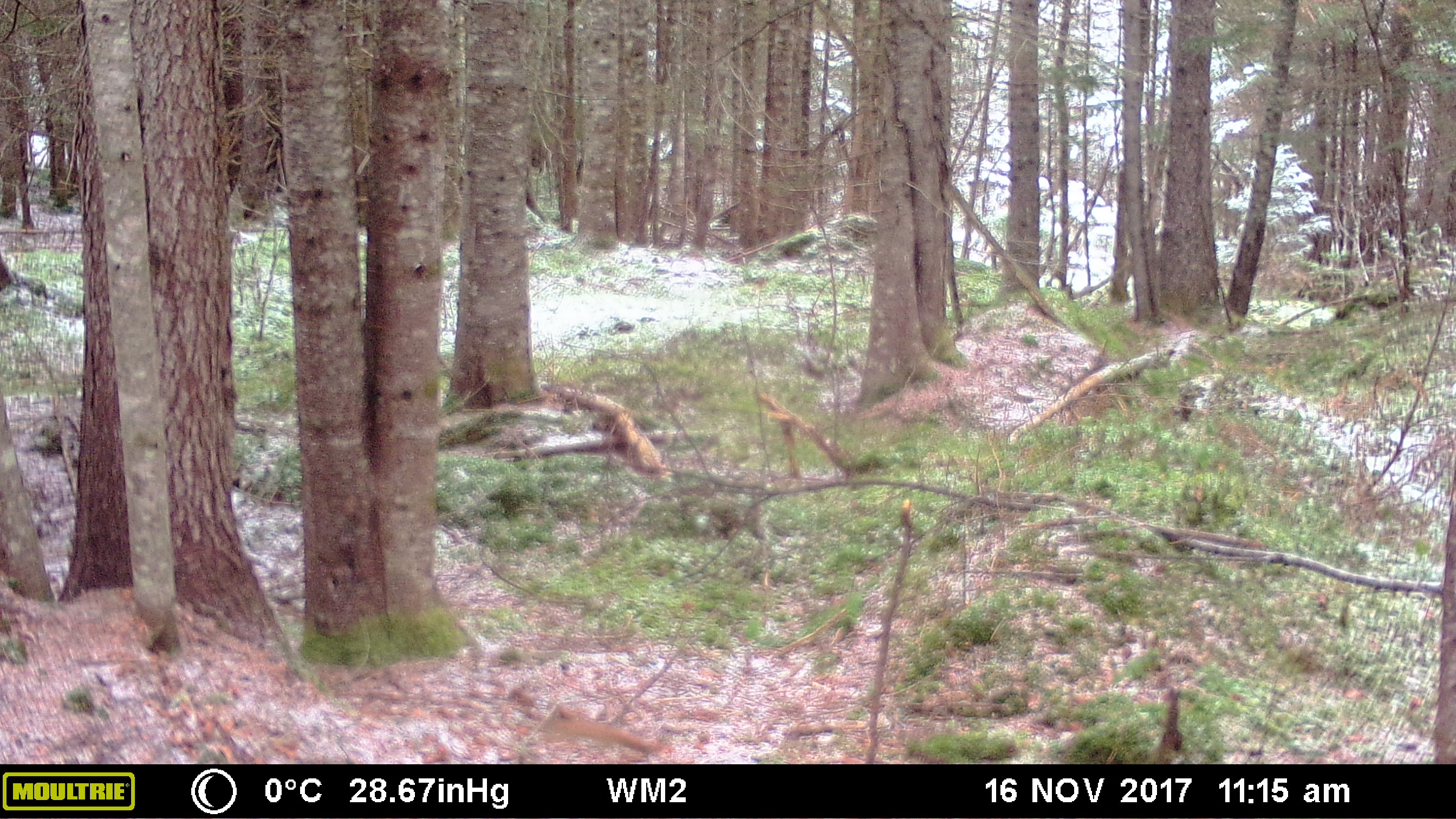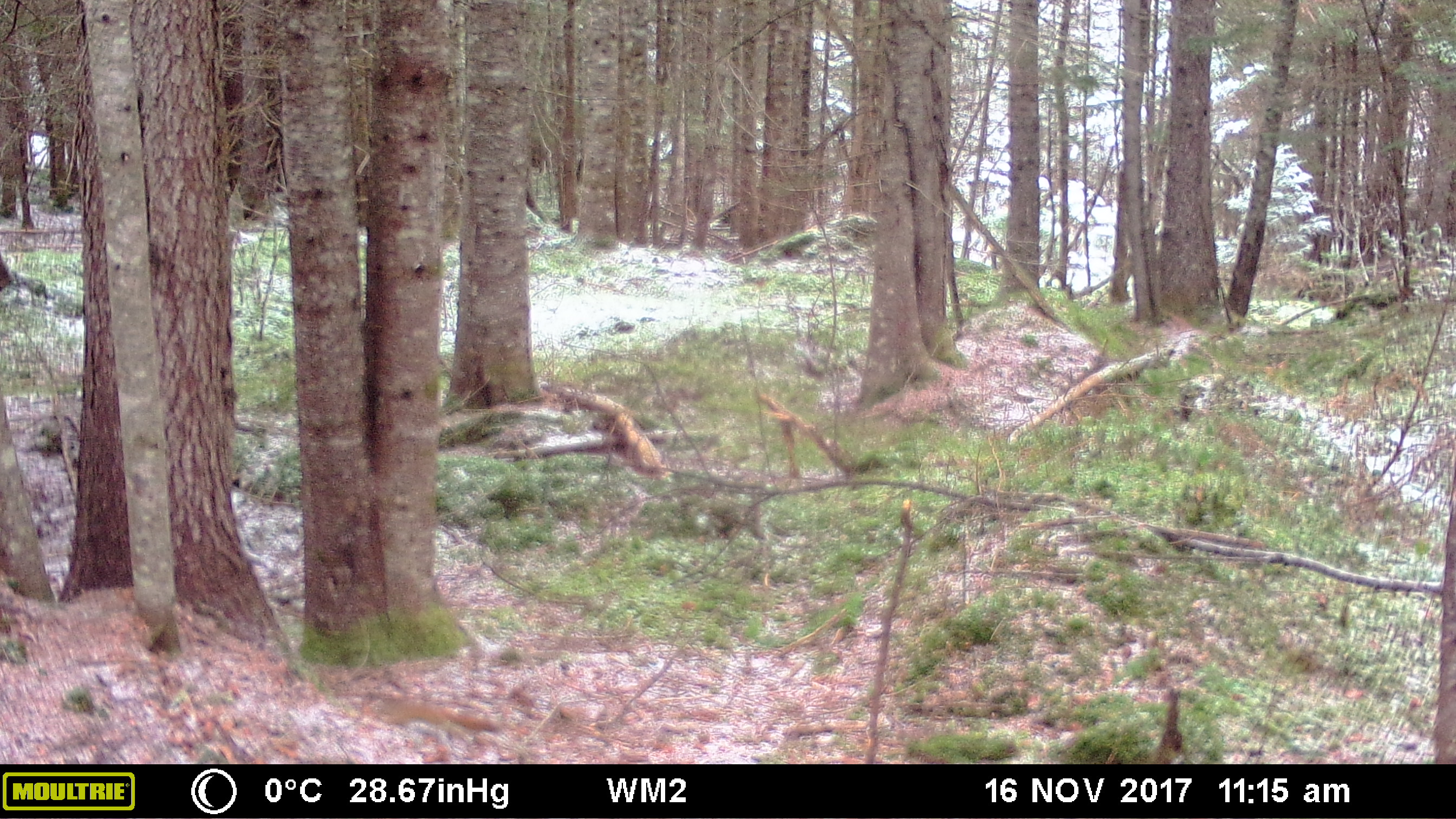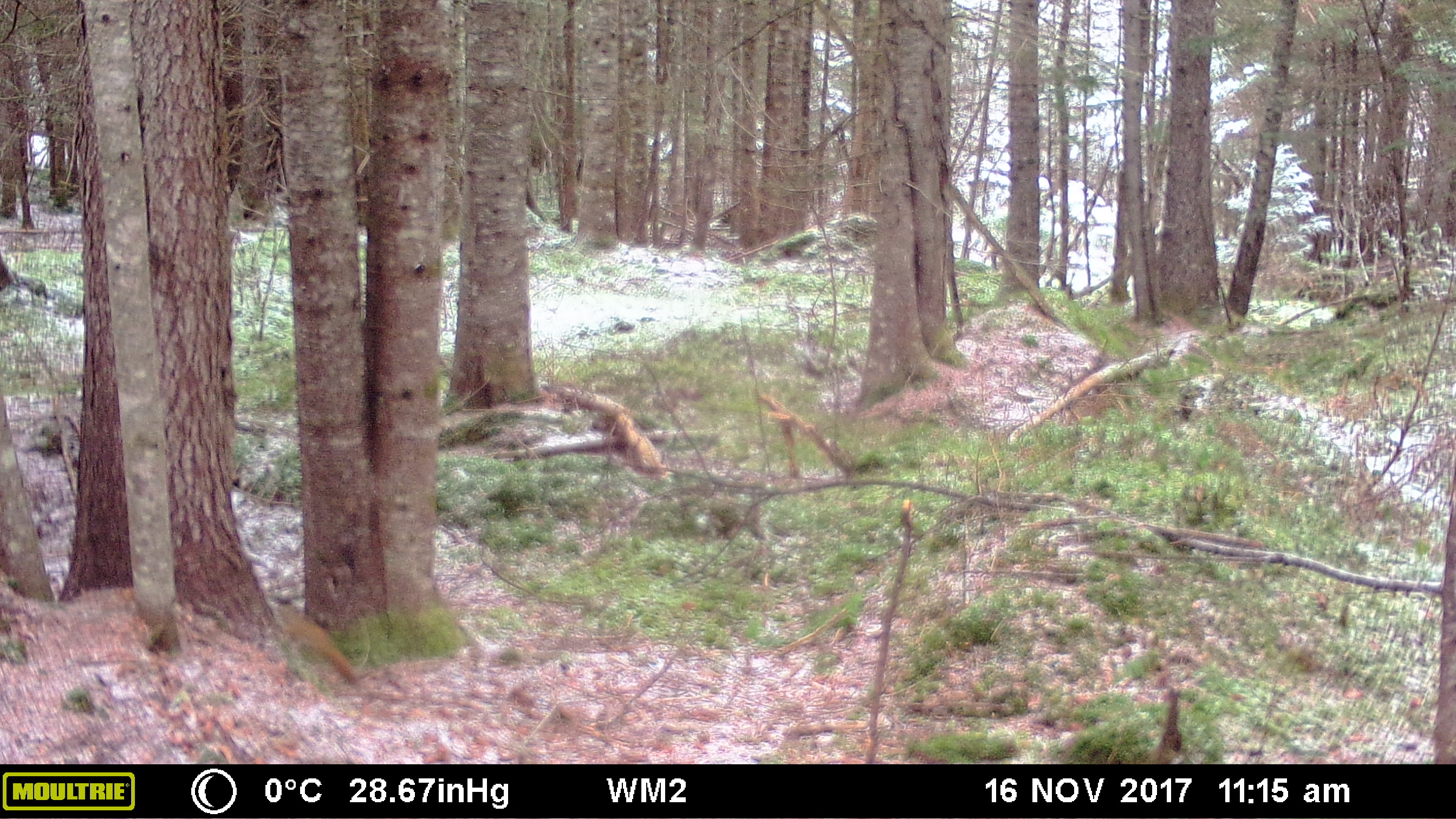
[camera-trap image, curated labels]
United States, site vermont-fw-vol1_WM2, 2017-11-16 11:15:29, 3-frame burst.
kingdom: Animalia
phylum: Chordata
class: Mammalia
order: Rodentia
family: Sciuridae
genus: Tamiasciurus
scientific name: Tamiasciurus hudsonicus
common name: red squirrel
Red squirrel (Tamiasciurus hudsonicus).